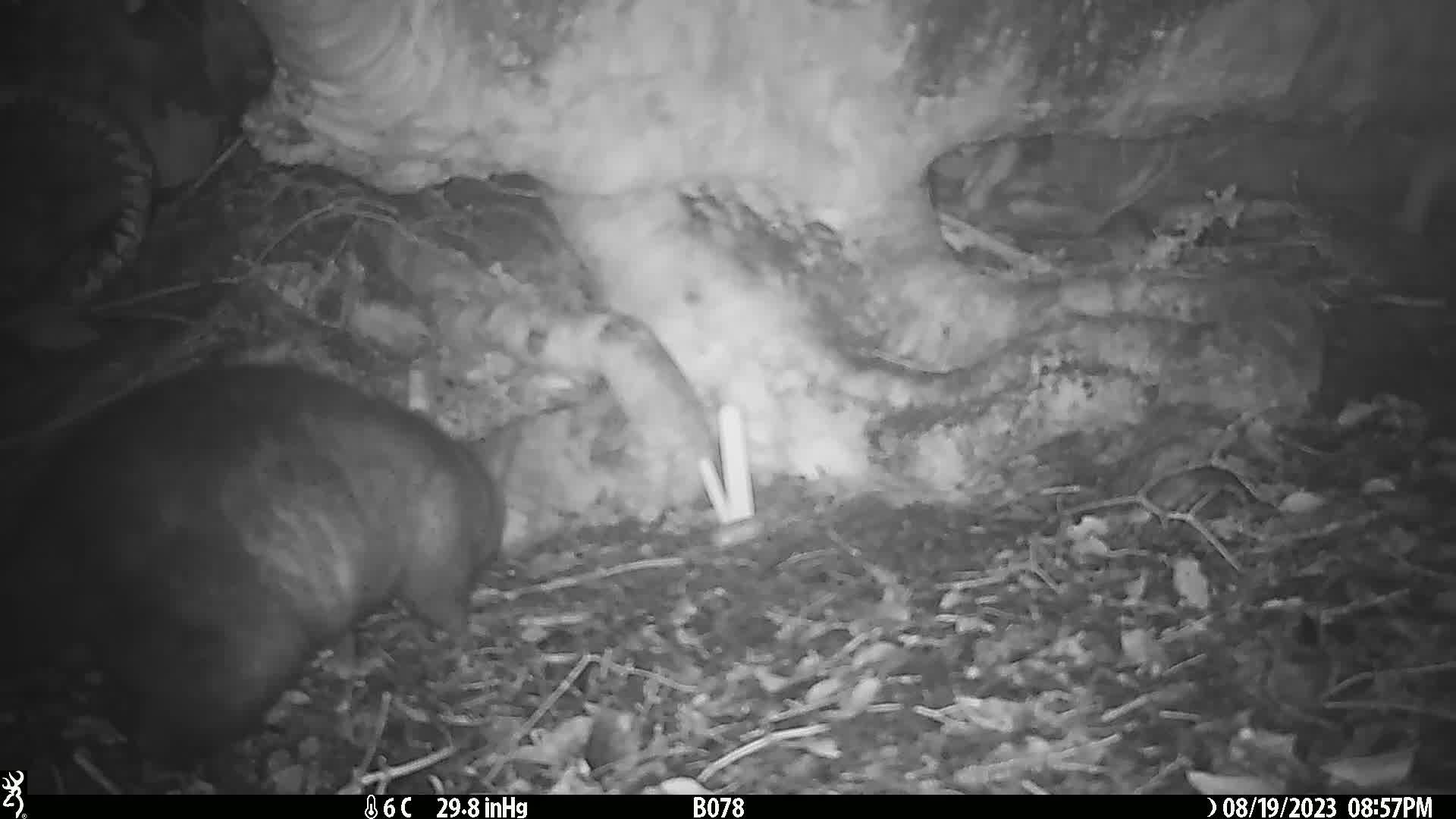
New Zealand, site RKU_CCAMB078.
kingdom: Animalia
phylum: Chordata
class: Mammalia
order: Diprotodontia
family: Phalangeridae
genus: Trichosurus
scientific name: Trichosurus vulpecula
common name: common brushtail possum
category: possum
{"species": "possum (common brushtail possum) (Trichosurus vulpecula)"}